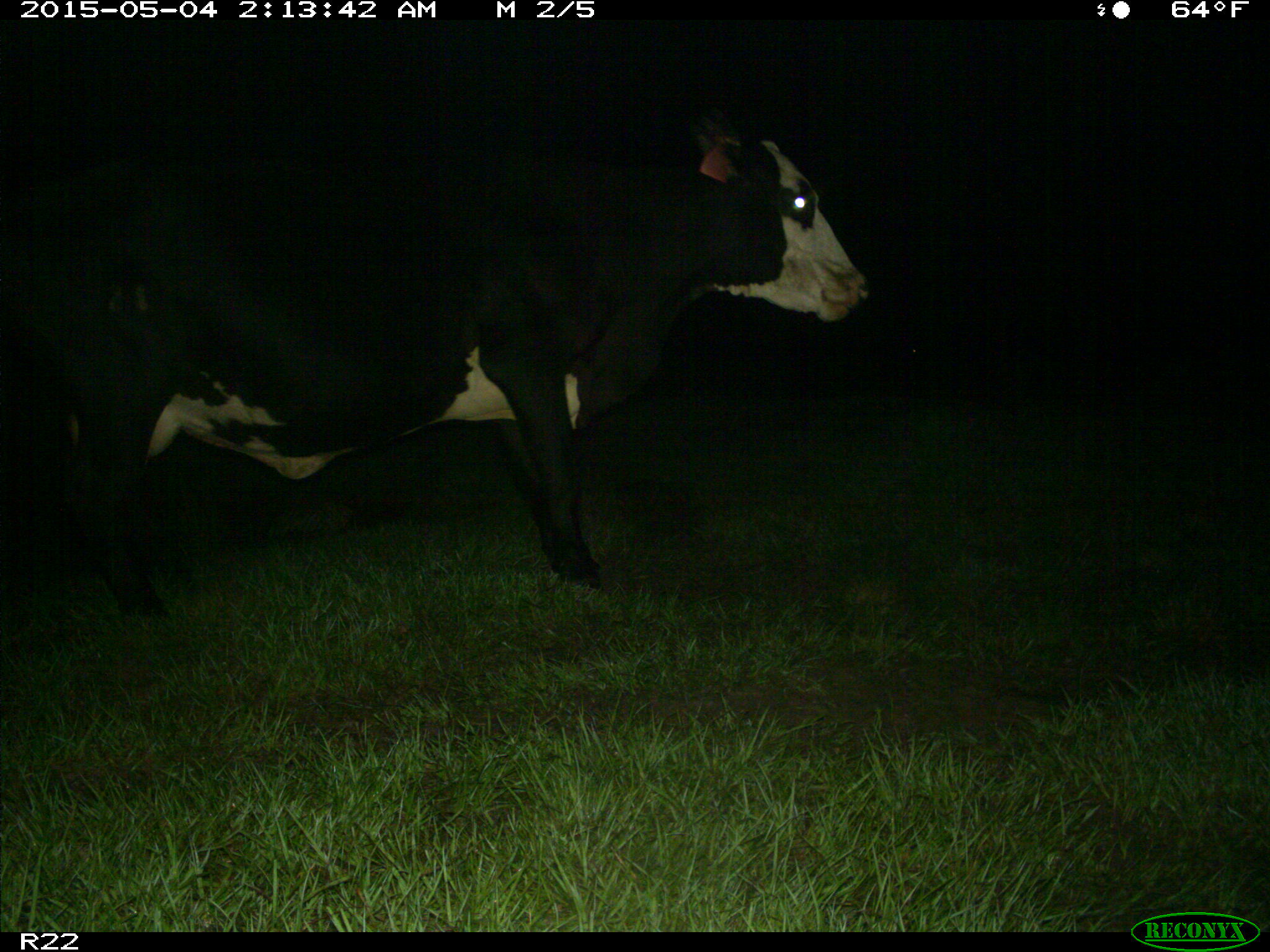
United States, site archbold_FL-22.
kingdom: Animalia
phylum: Chordata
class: Mammalia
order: Artiodactyla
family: Bovidae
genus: Bos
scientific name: Bos taurus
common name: domestic cow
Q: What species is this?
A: Bos taurus (domestic cow).